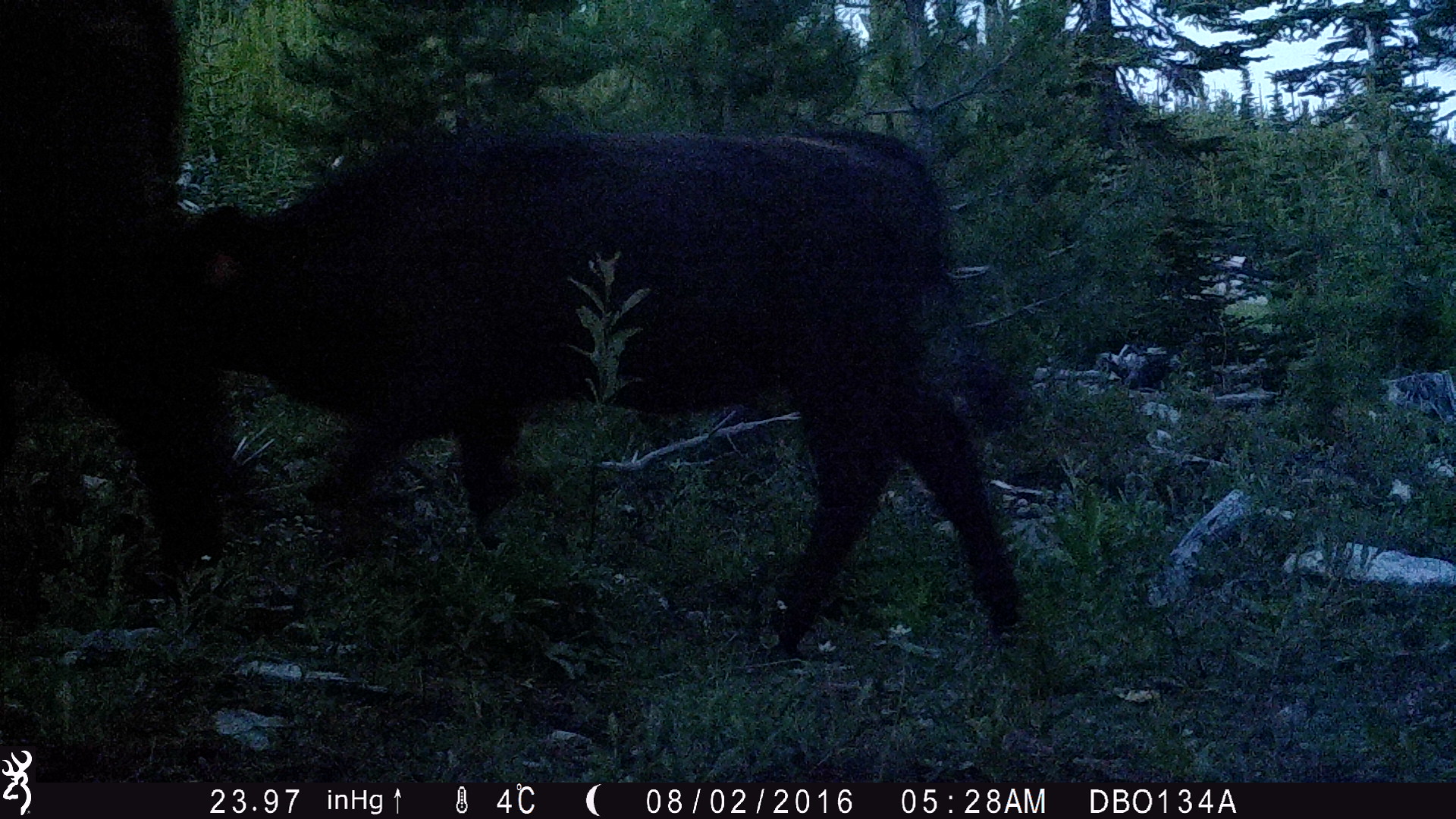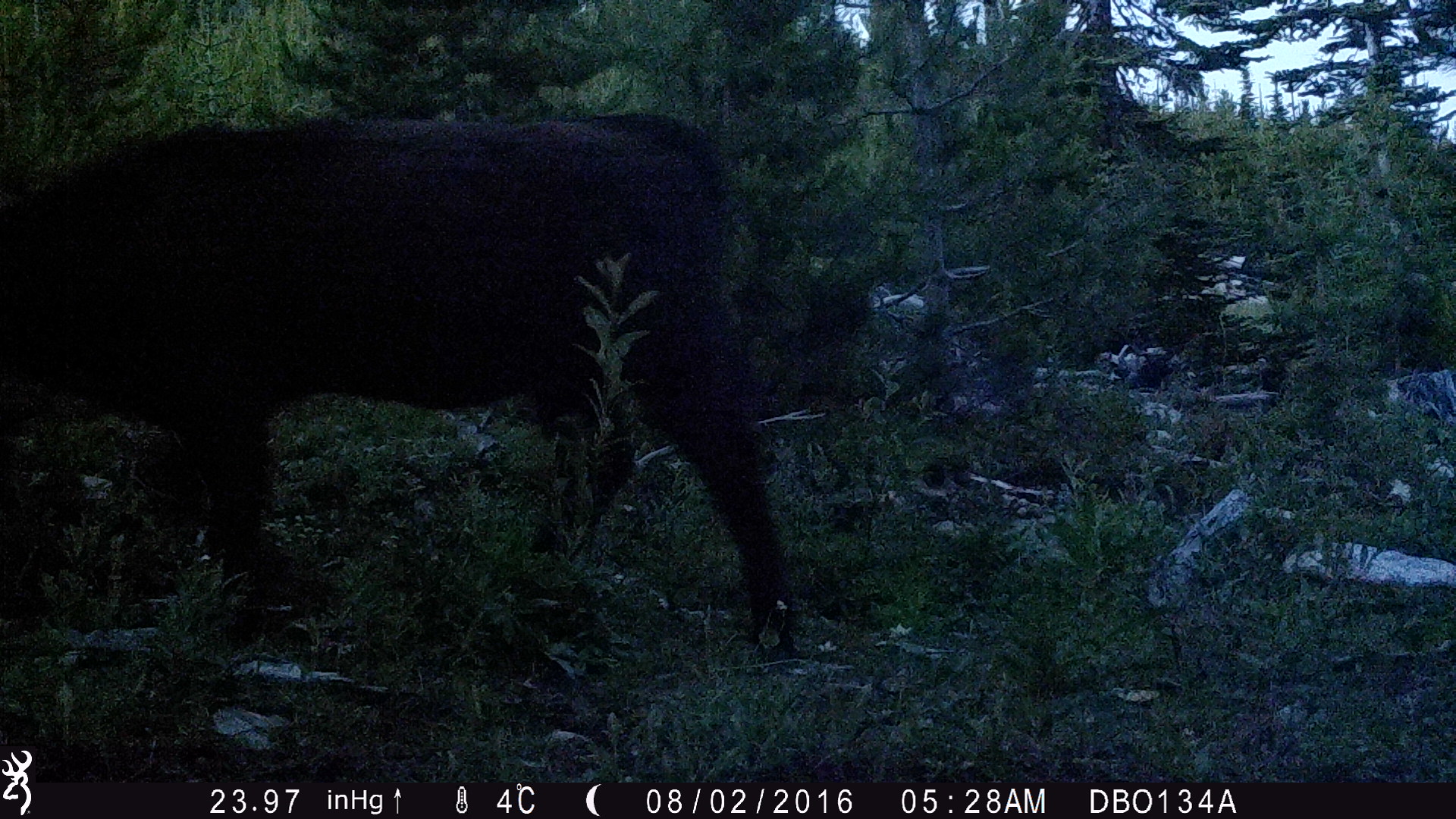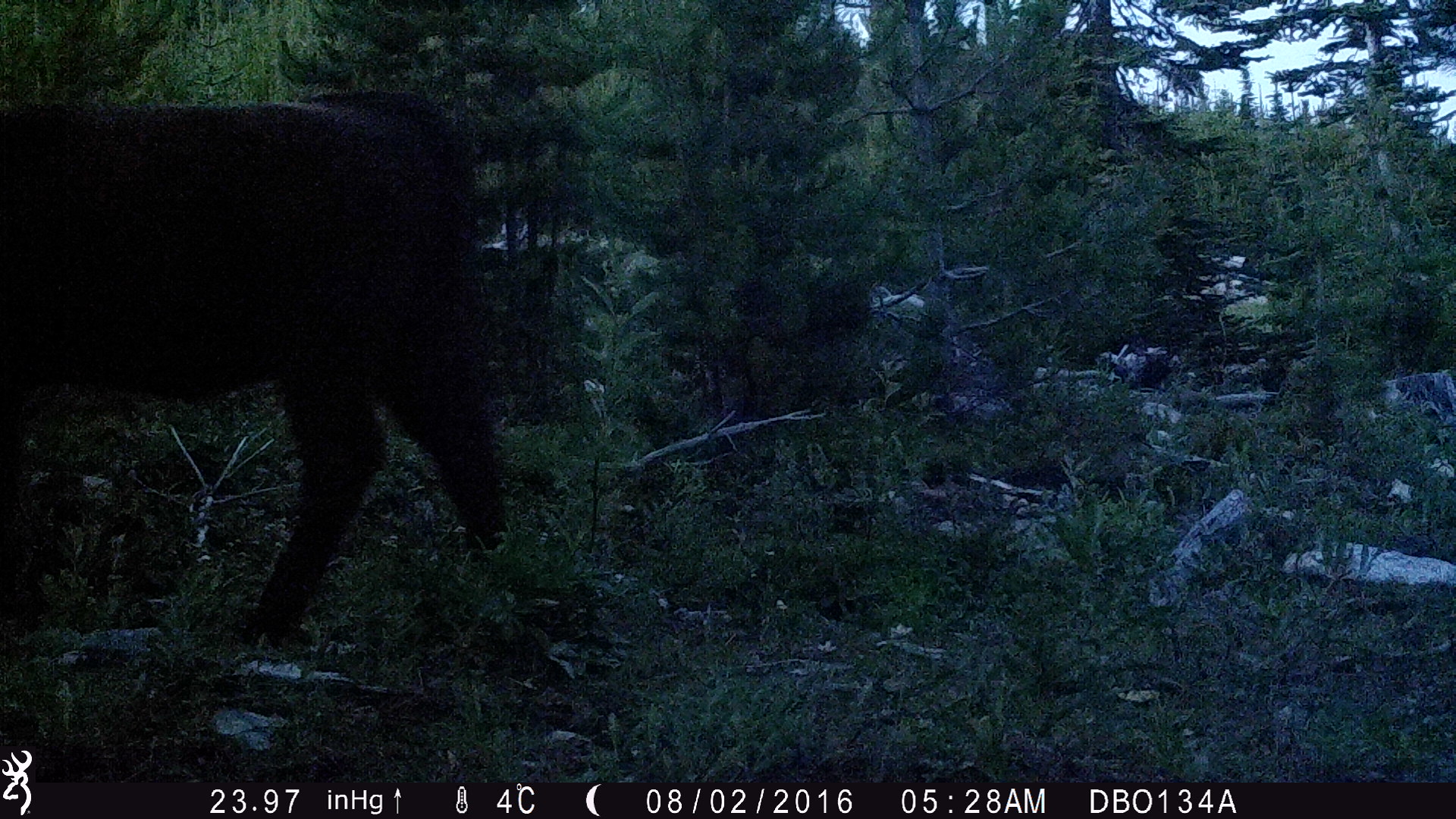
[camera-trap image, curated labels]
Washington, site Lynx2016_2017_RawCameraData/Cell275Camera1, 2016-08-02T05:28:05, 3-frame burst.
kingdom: Animalia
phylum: Chordata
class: Mammalia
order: Artiodactyla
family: Bovidae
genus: Bos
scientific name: Bos taurus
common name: domestic cattle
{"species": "domestic cattle (Bos taurus)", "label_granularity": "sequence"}